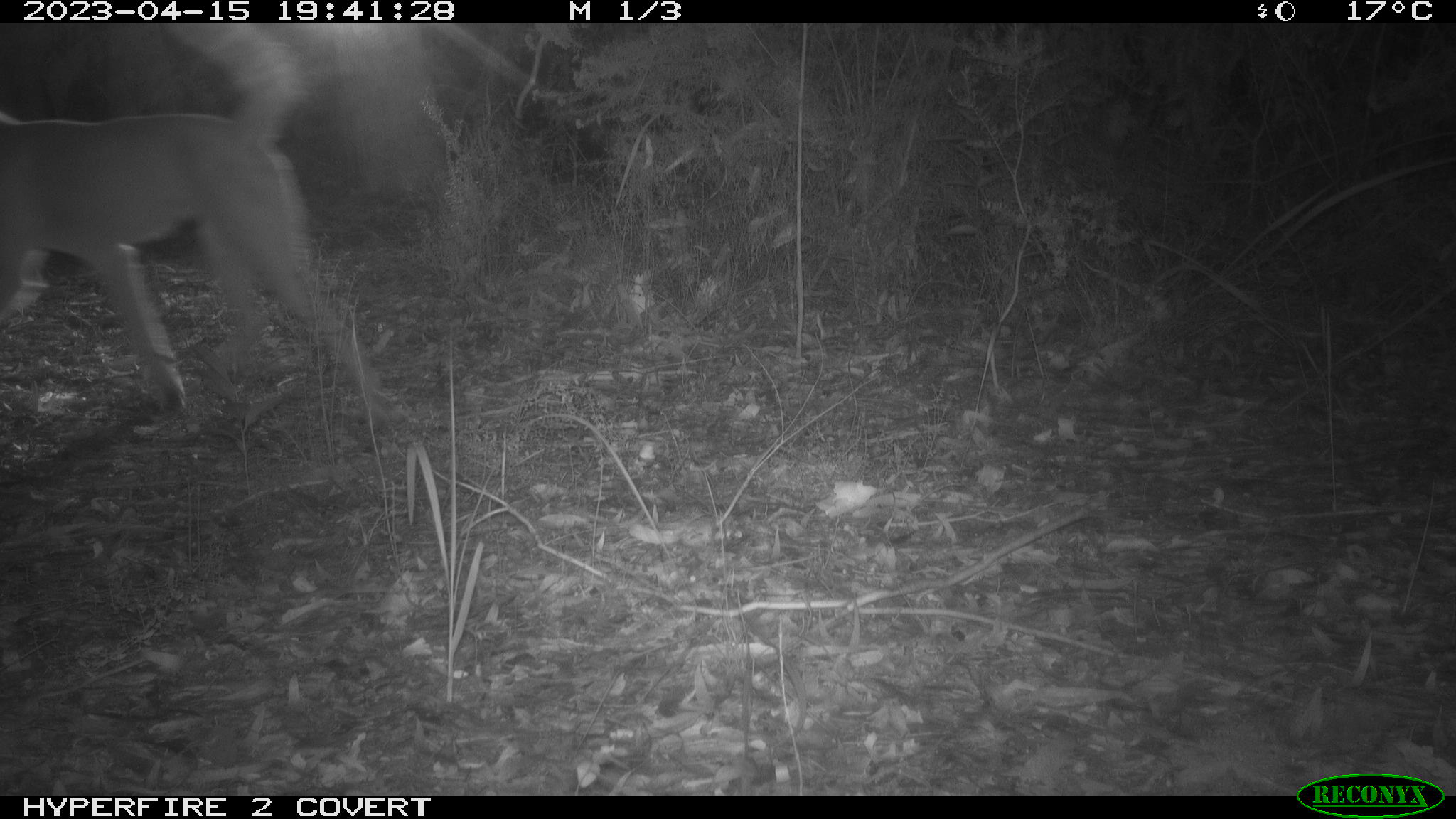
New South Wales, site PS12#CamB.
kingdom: Animalia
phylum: Chordata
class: Mammalia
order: Carnivora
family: Canidae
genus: Canis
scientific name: Canis familiaris dingo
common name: dingo